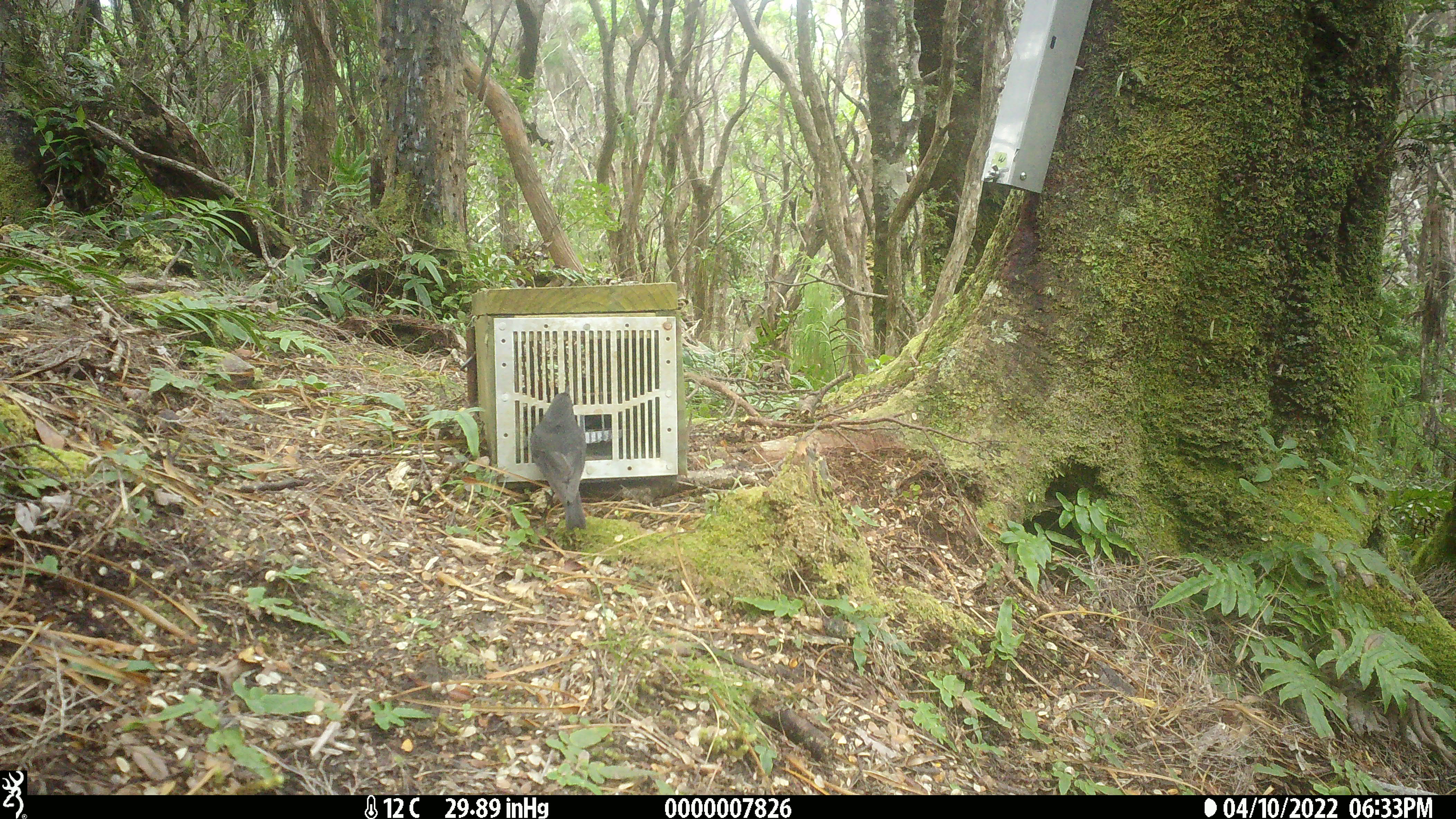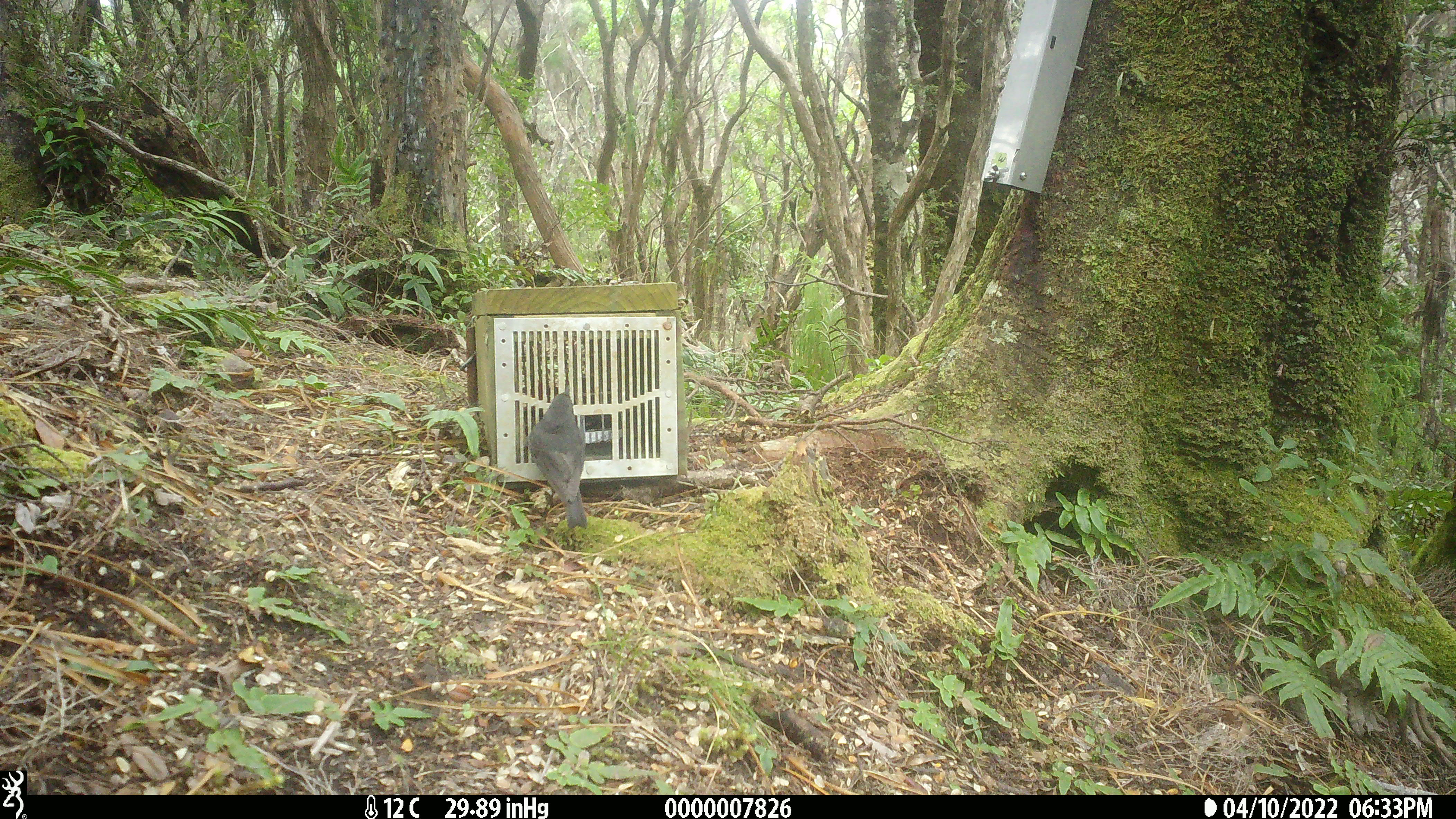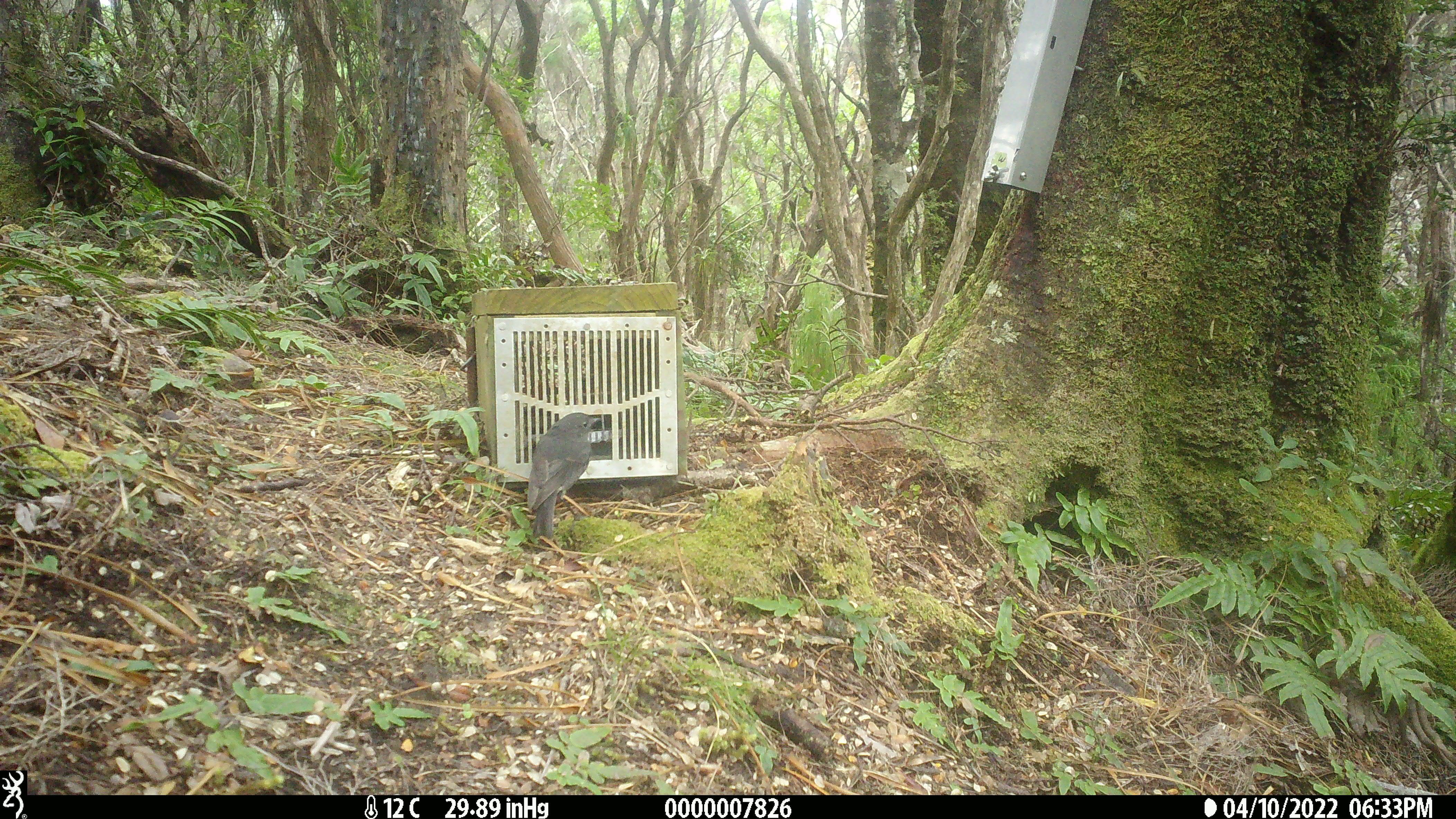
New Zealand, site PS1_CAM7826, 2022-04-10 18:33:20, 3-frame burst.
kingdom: Animalia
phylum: Chordata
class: Aves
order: Passeriformes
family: Petroicidae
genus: Petroica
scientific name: Petroica australis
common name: new zealand robin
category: robin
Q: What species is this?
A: Robin (new zealand robin) (Petroica australis).